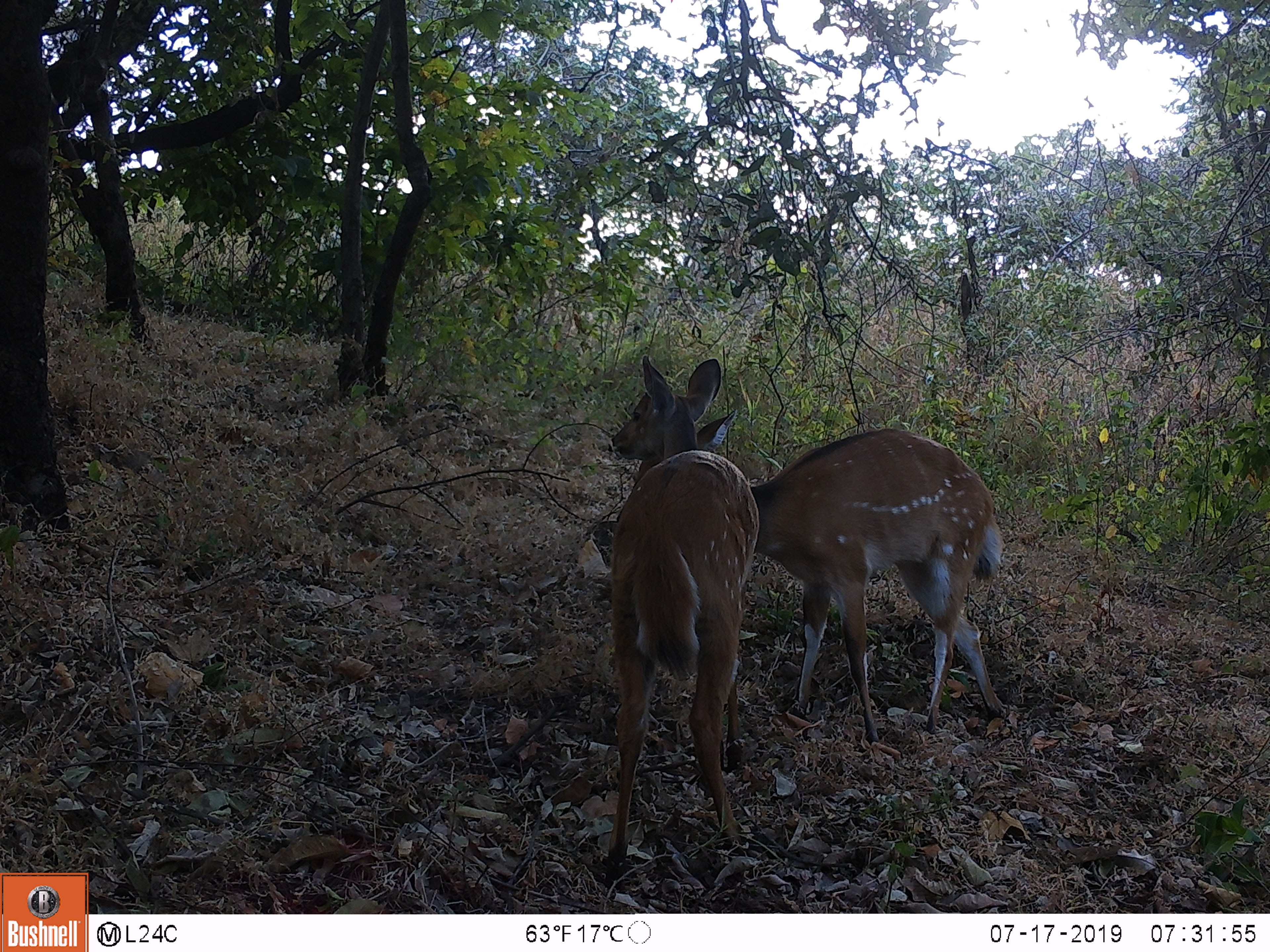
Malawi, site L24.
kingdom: Animalia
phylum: Chordata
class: Mammalia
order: Artiodactyla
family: Bovidae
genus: Tragelaphus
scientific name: Tragelaphus sylvaticus sylvaticus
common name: cape bushbuck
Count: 2.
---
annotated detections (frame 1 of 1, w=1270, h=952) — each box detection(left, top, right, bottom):
cape bushbuck: detection(683, 421, 1025, 734); detection(583, 352, 768, 880)